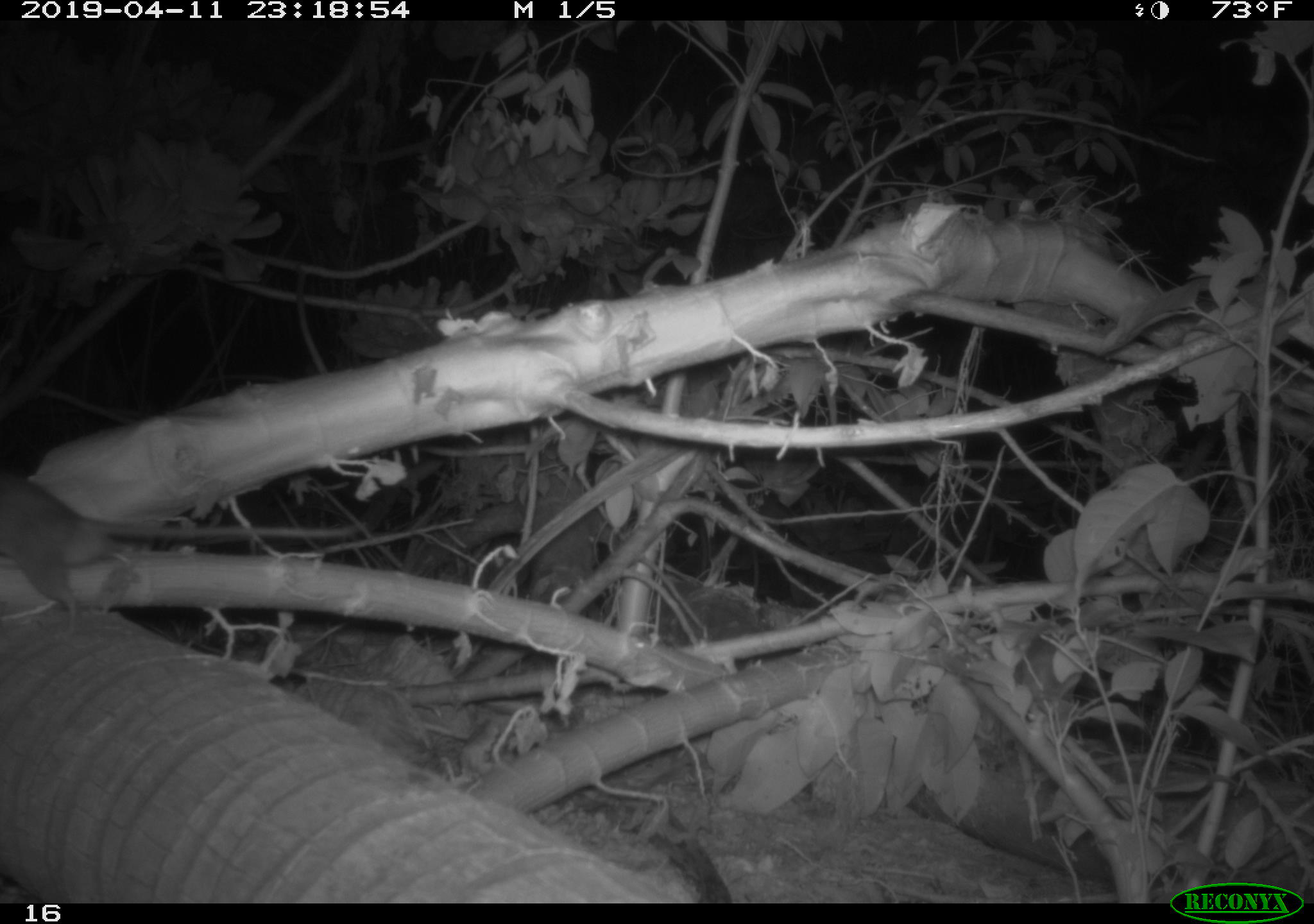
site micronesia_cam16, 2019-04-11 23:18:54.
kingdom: Animalia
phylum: Chordata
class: Mammalia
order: Rodentia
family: Muridae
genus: Rattus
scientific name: Rattus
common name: rat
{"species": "rat (Rattus)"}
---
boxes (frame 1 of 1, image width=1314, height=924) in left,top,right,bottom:
rat: 1,470,358,623